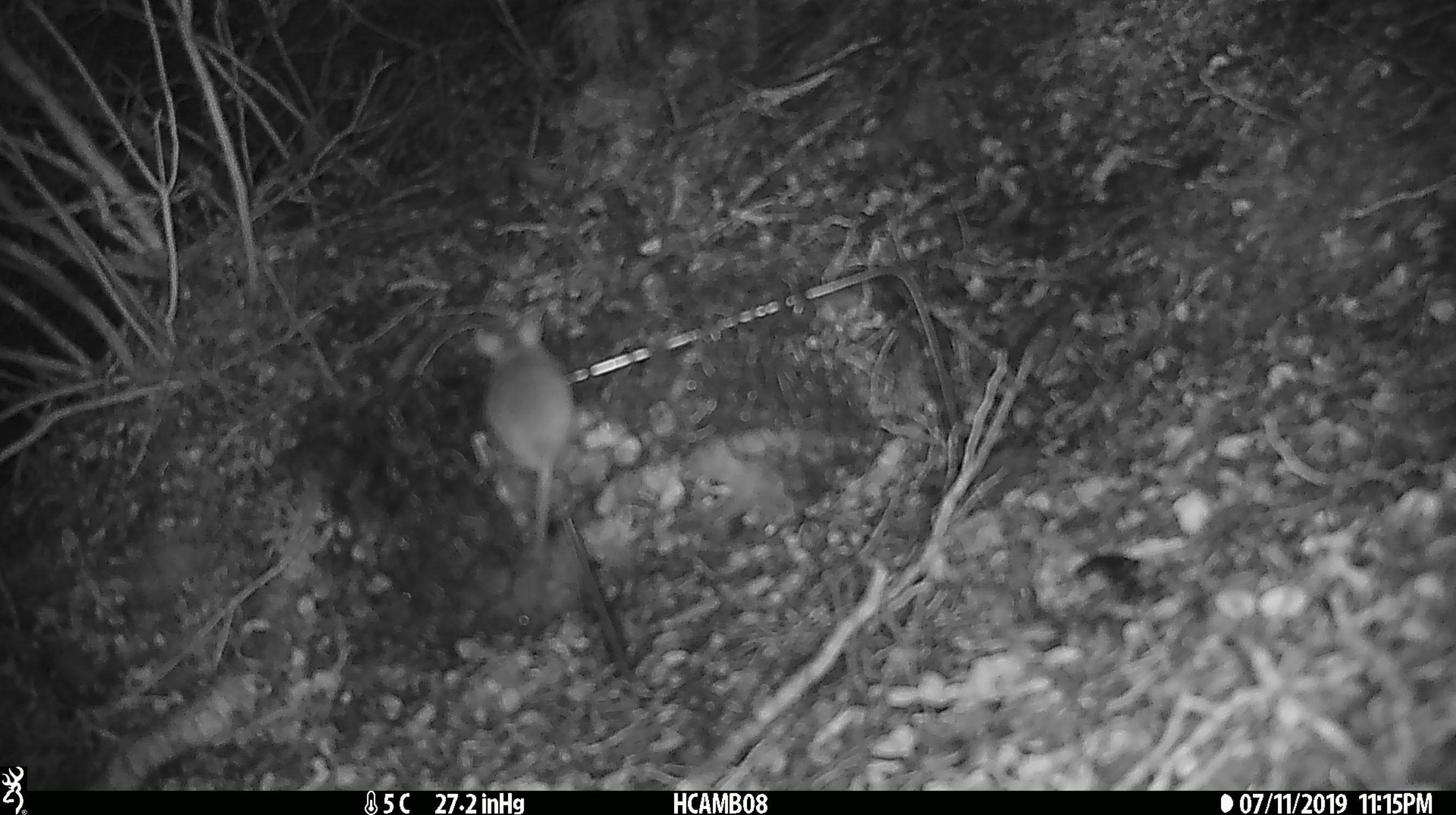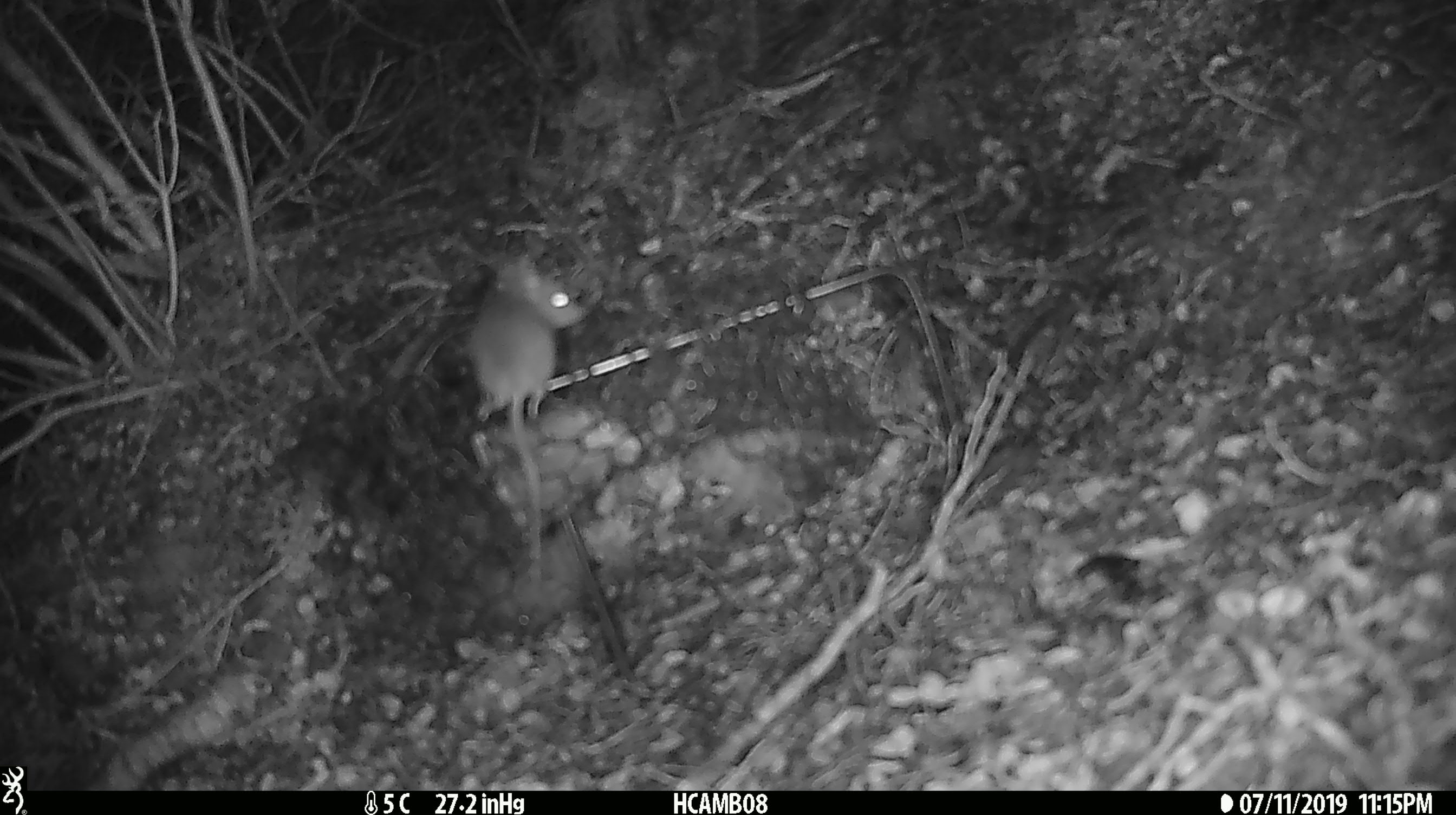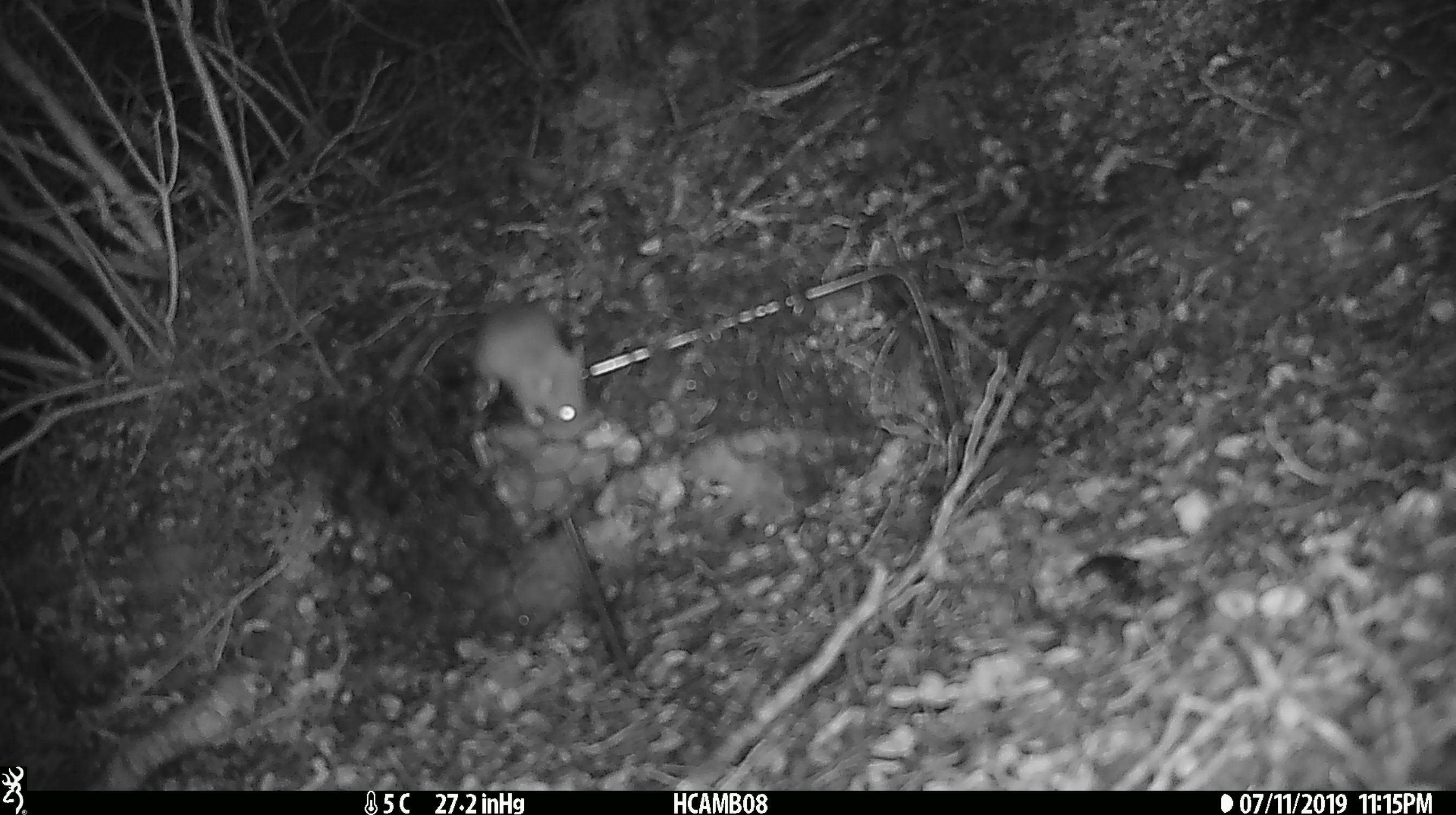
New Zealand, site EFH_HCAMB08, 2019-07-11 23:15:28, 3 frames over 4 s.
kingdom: Animalia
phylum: Chordata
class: Mammalia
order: Rodentia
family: Muridae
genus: Mus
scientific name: Mus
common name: mouse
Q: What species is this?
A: Mouse (Mus).